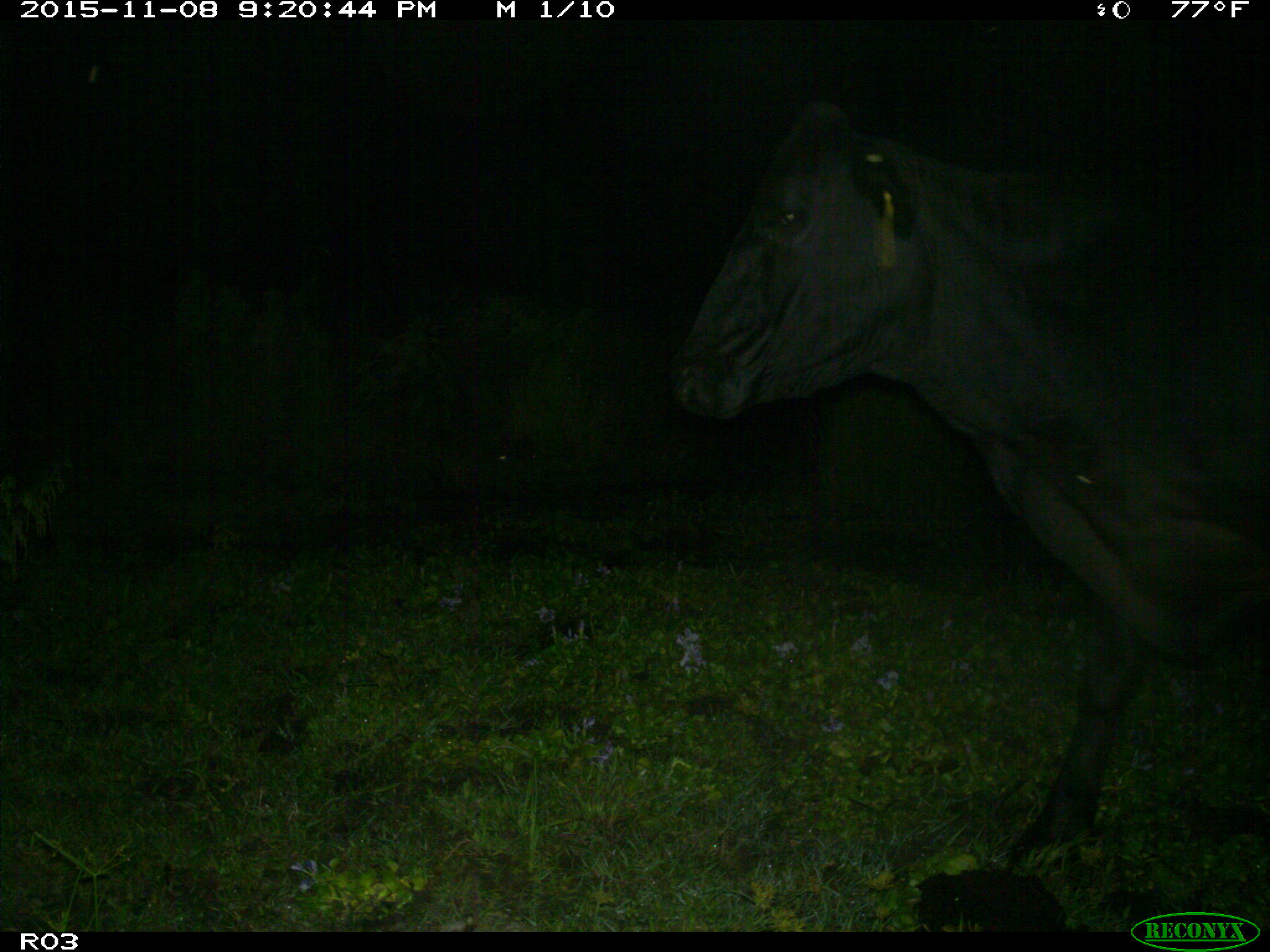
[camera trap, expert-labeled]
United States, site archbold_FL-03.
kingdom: Animalia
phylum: Chordata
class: Mammalia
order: Artiodactyla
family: Bovidae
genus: Bos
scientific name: Bos taurus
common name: domestic cow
Bos taurus (domestic cow).